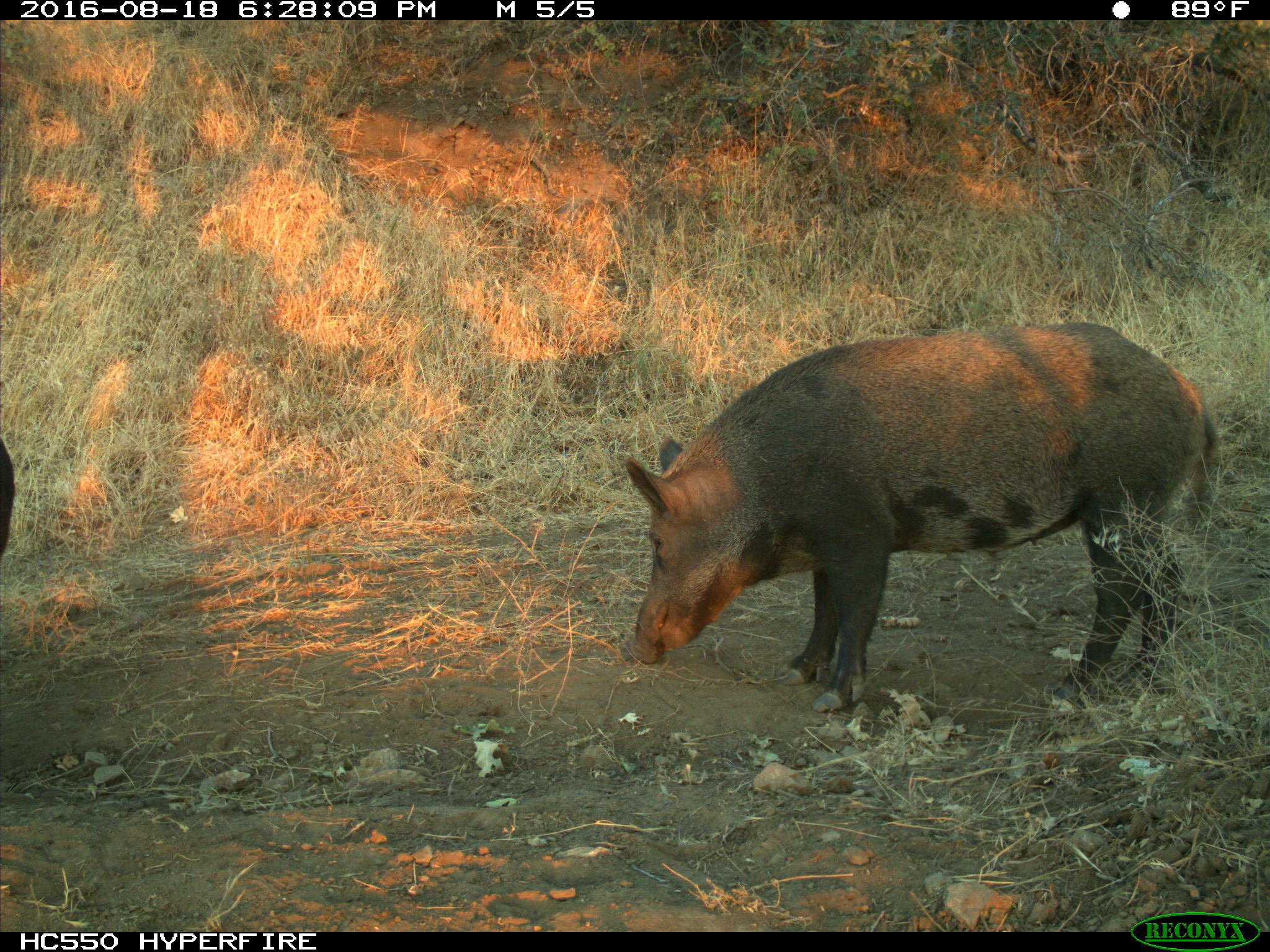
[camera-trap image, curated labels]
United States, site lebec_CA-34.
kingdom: Animalia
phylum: Chordata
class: Mammalia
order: Artiodactyla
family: Suidae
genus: Sus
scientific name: Sus scrofa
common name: wild boar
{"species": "Sus scrofa (wild boar)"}